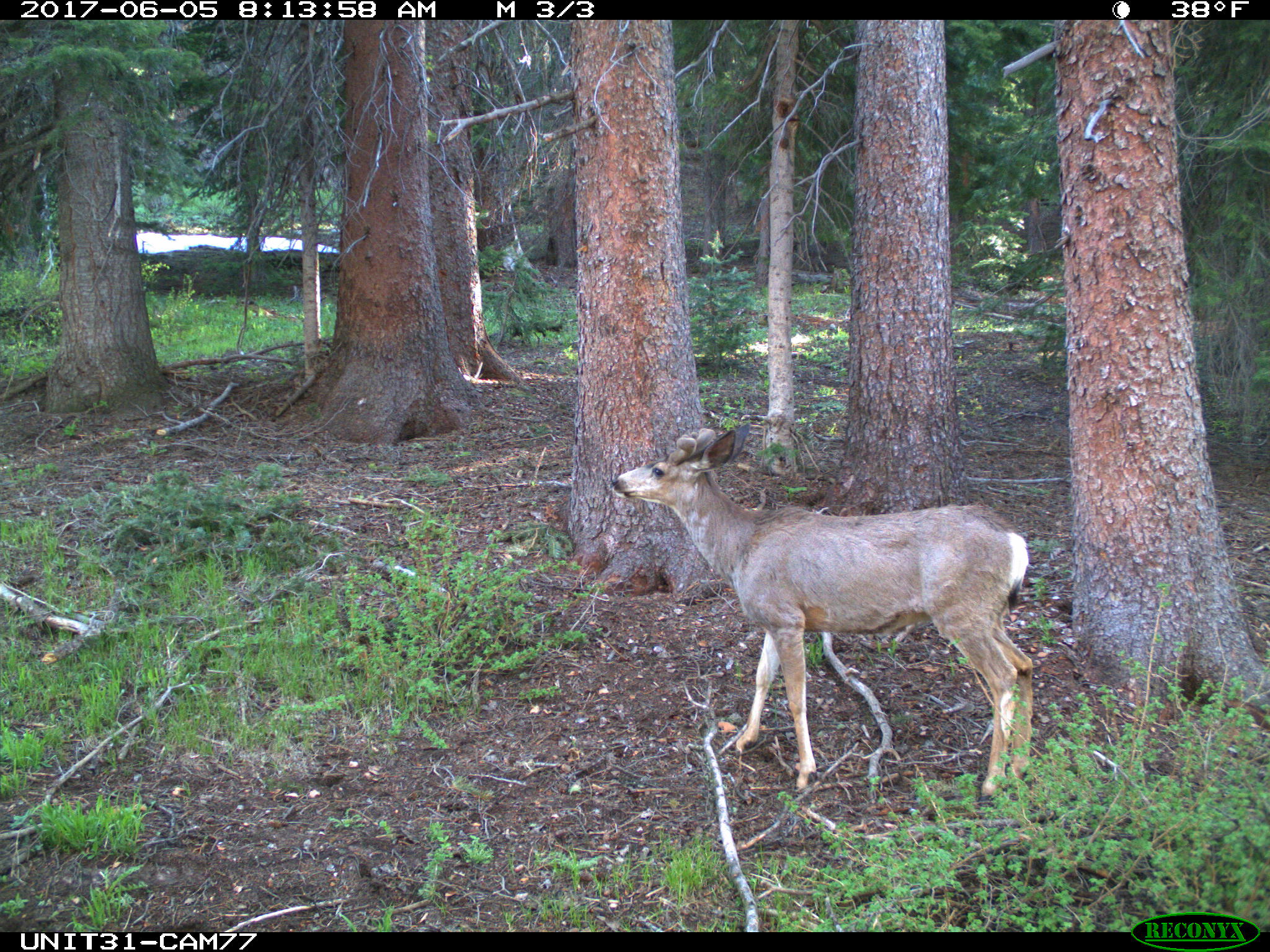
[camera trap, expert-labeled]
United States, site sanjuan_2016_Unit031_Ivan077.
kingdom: Animalia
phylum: Chordata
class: Mammalia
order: Artiodactyla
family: Cervidae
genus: Odocoileus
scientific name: Odocoileus hemionus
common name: mule deer